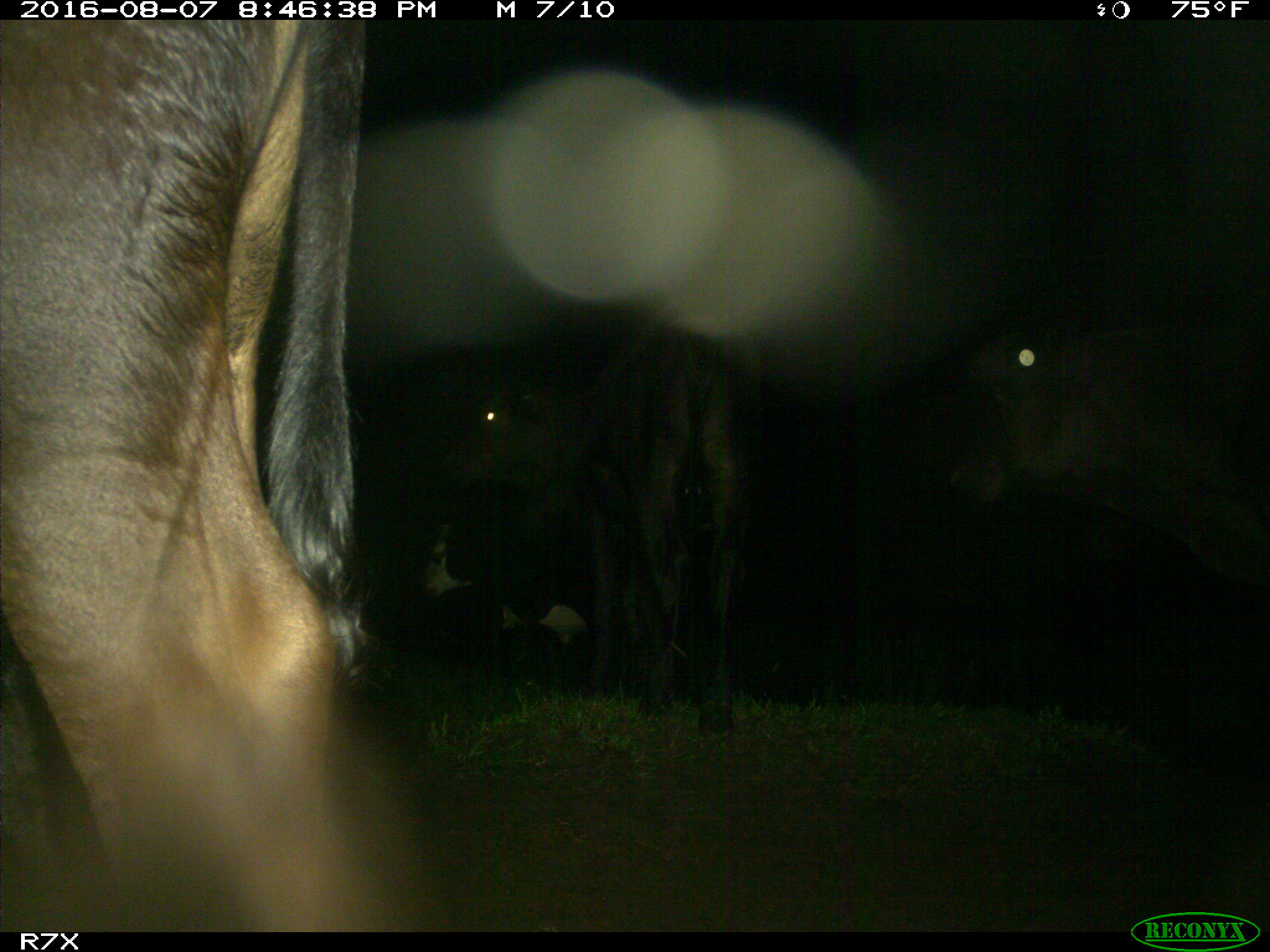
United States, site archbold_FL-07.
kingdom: Animalia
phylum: Chordata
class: Mammalia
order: Artiodactyla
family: Bovidae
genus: Bos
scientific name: Bos taurus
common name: domestic cow